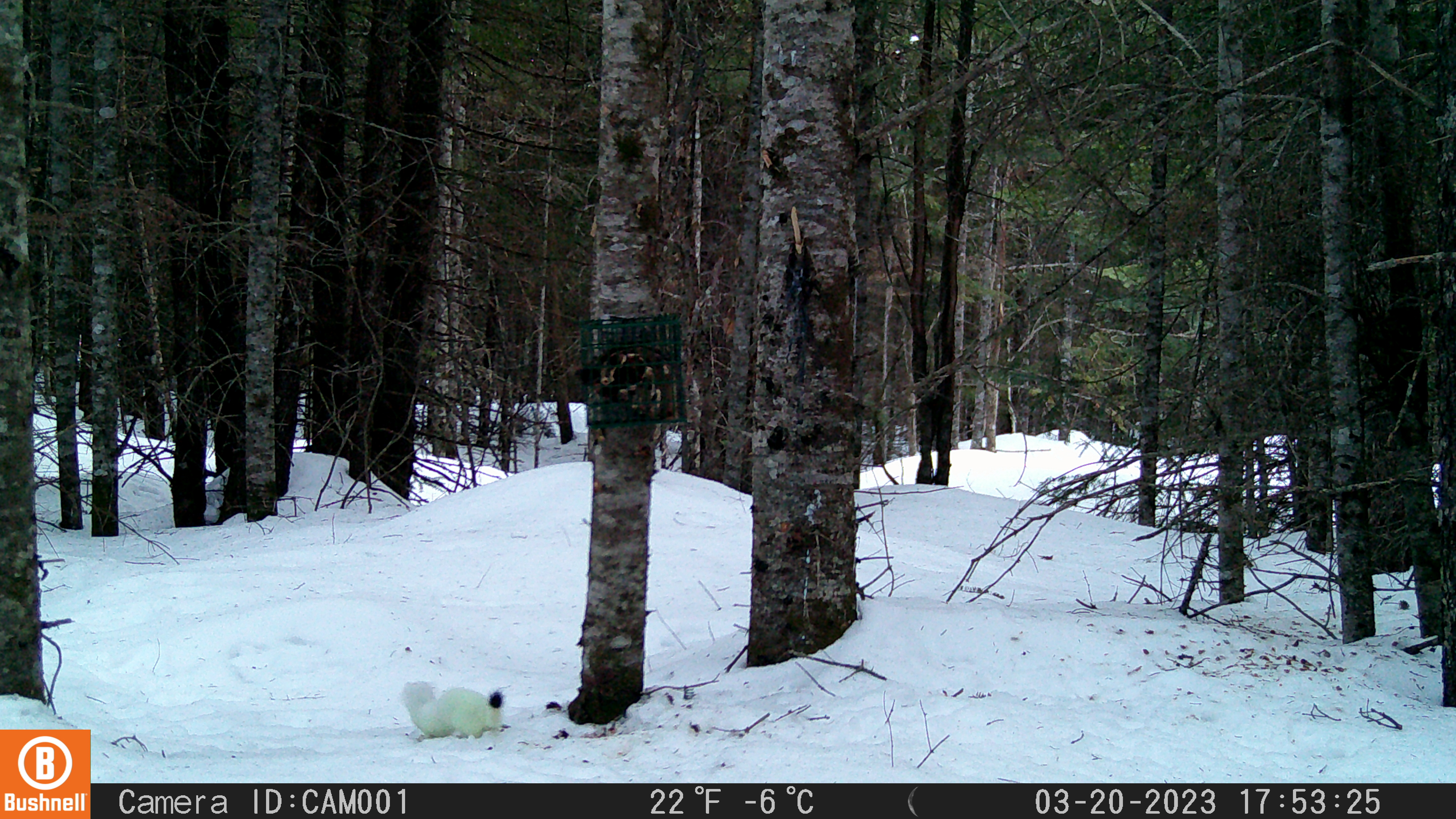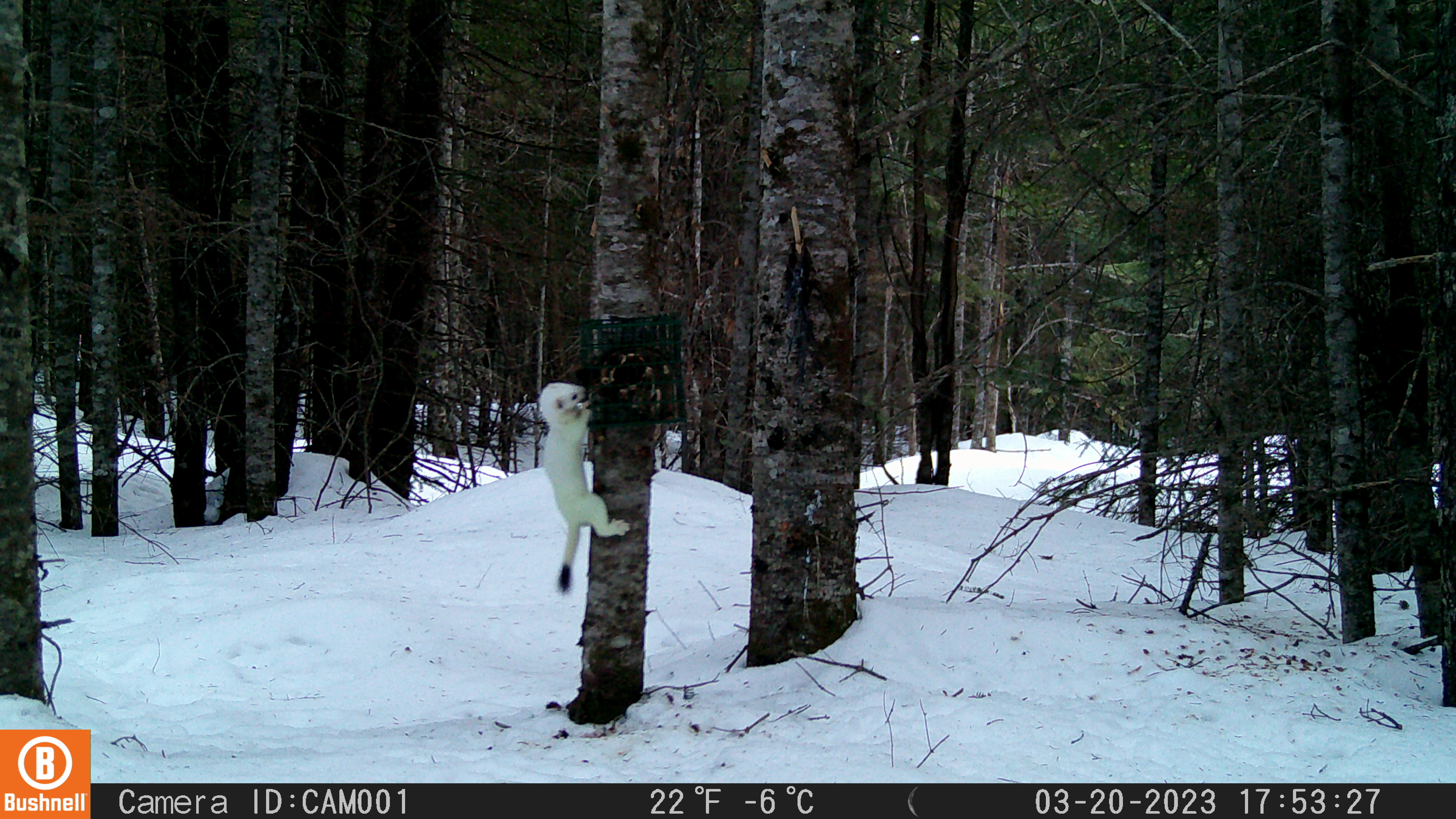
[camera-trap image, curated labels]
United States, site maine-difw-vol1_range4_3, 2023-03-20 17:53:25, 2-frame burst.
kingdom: Animalia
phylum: Chordata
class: Mammalia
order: Carnivora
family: Mustelidae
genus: Mustela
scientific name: Mustela richardsonii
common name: short-tailed weasel